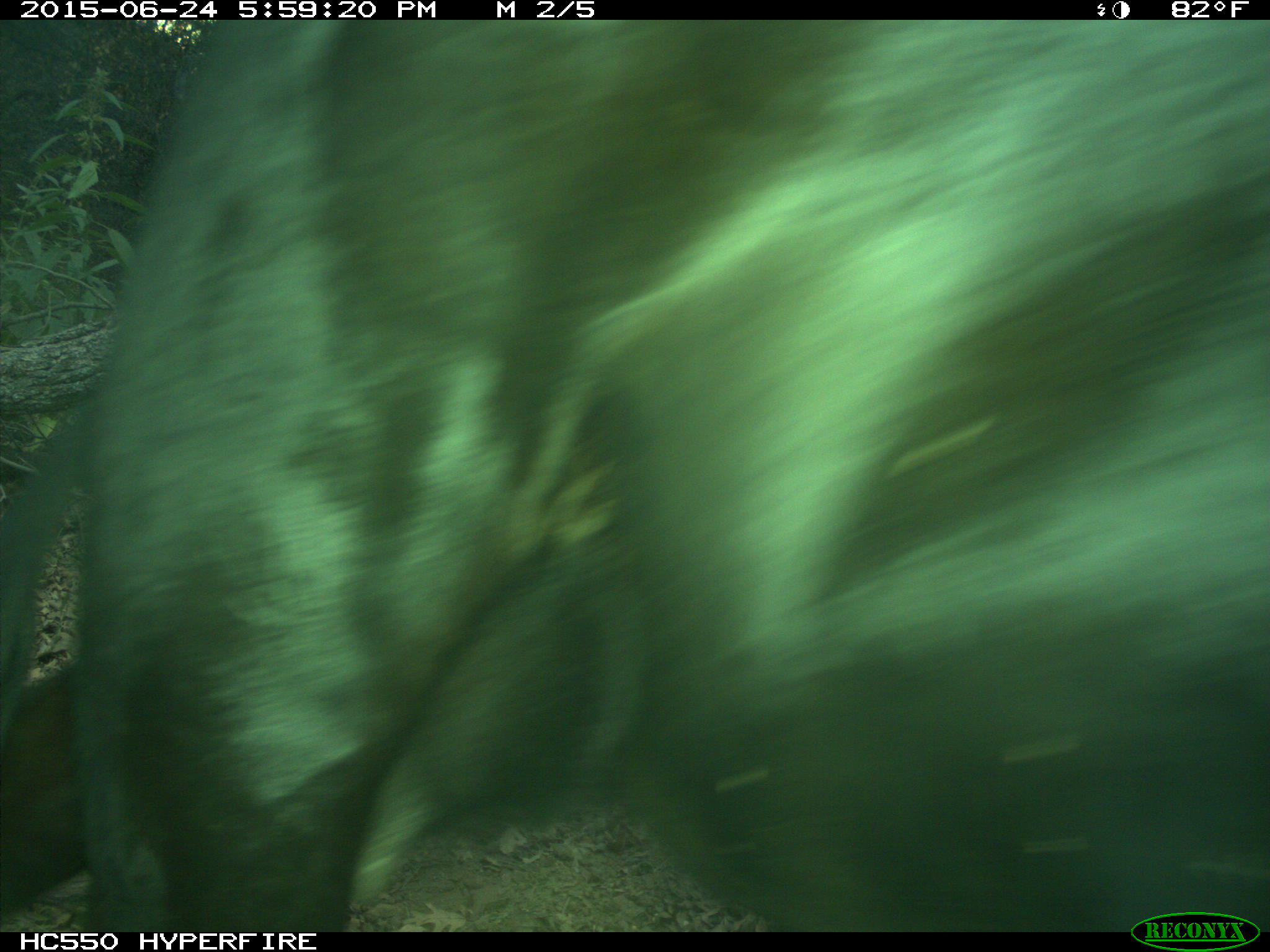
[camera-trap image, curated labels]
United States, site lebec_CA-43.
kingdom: Animalia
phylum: Chordata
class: Mammalia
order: Artiodactyla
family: Bovidae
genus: Bos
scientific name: Bos taurus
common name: domestic cow